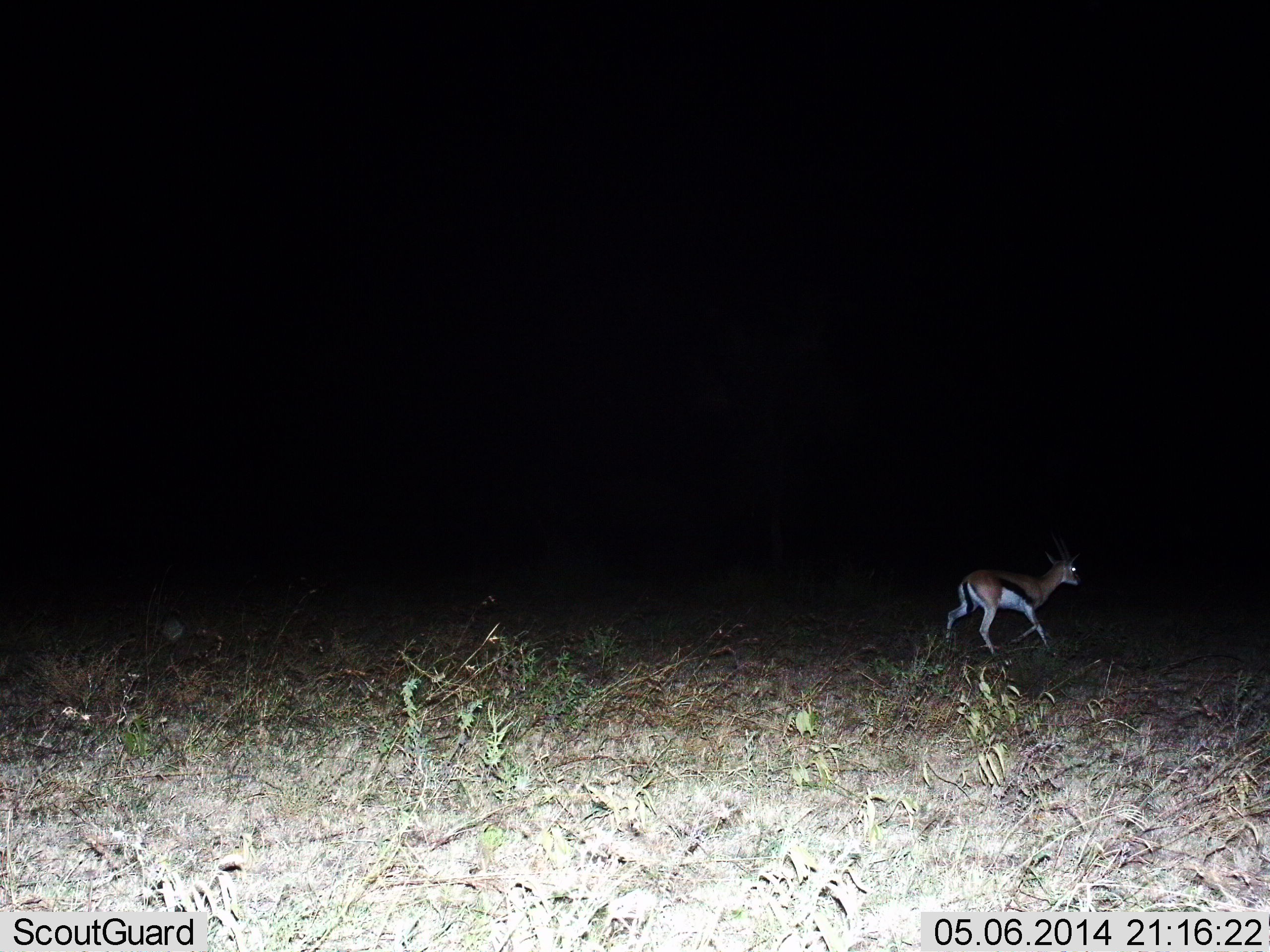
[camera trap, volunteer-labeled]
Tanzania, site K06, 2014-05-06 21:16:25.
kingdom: Animalia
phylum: Chordata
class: Mammalia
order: Artiodactyla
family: Bovidae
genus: Eudorcas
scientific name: Eudorcas thomsonii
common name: thomson's gazelle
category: gazellethomsons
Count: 1.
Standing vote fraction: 10%.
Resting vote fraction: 0%.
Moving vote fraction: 100%.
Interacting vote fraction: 0%.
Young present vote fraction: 0%.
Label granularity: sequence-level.